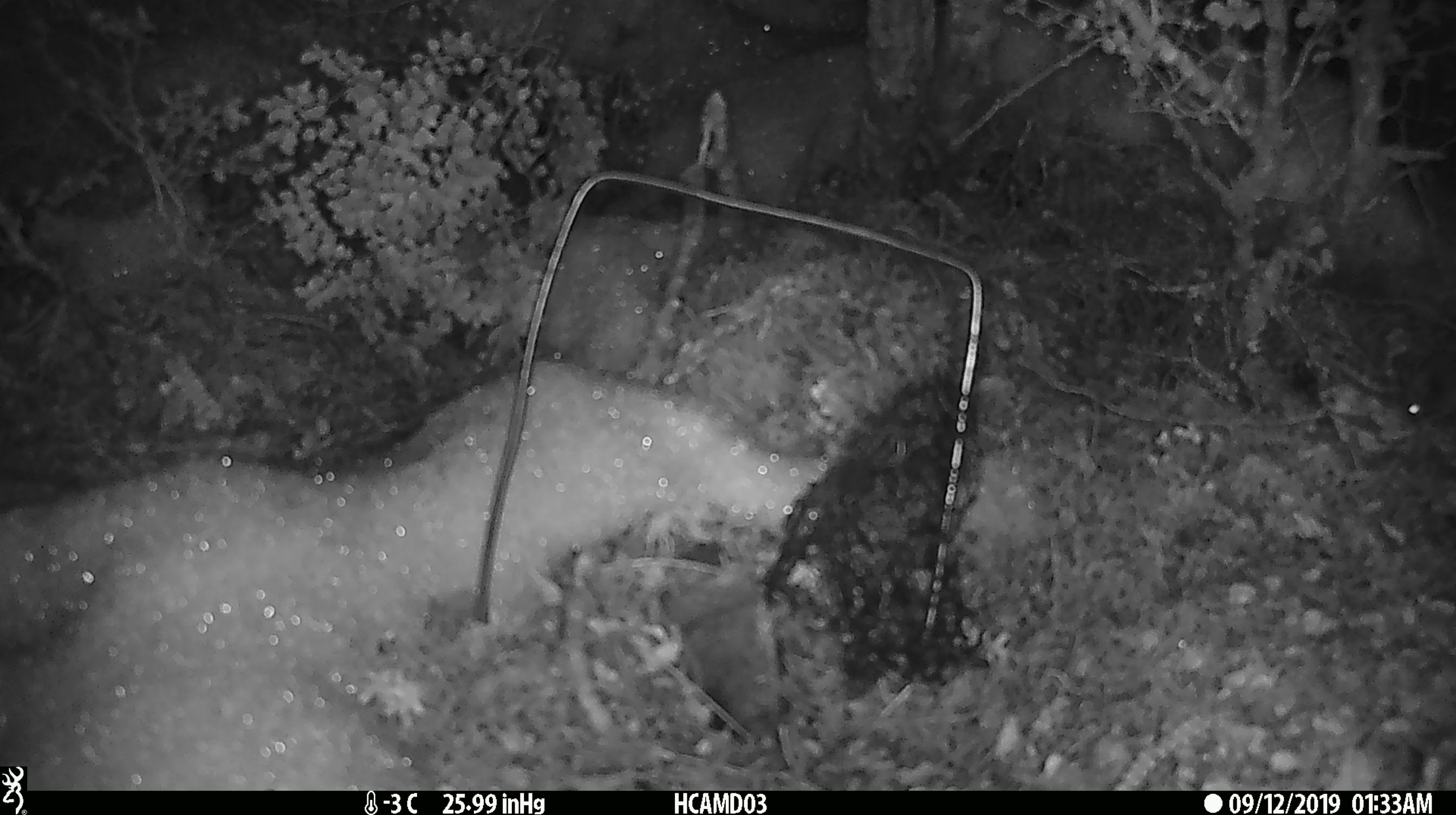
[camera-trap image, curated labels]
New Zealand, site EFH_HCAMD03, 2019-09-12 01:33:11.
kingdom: Animalia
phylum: Chordata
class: Mammalia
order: Rodentia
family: Muridae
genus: Mus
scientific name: Mus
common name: mouse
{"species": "mouse (Mus)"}